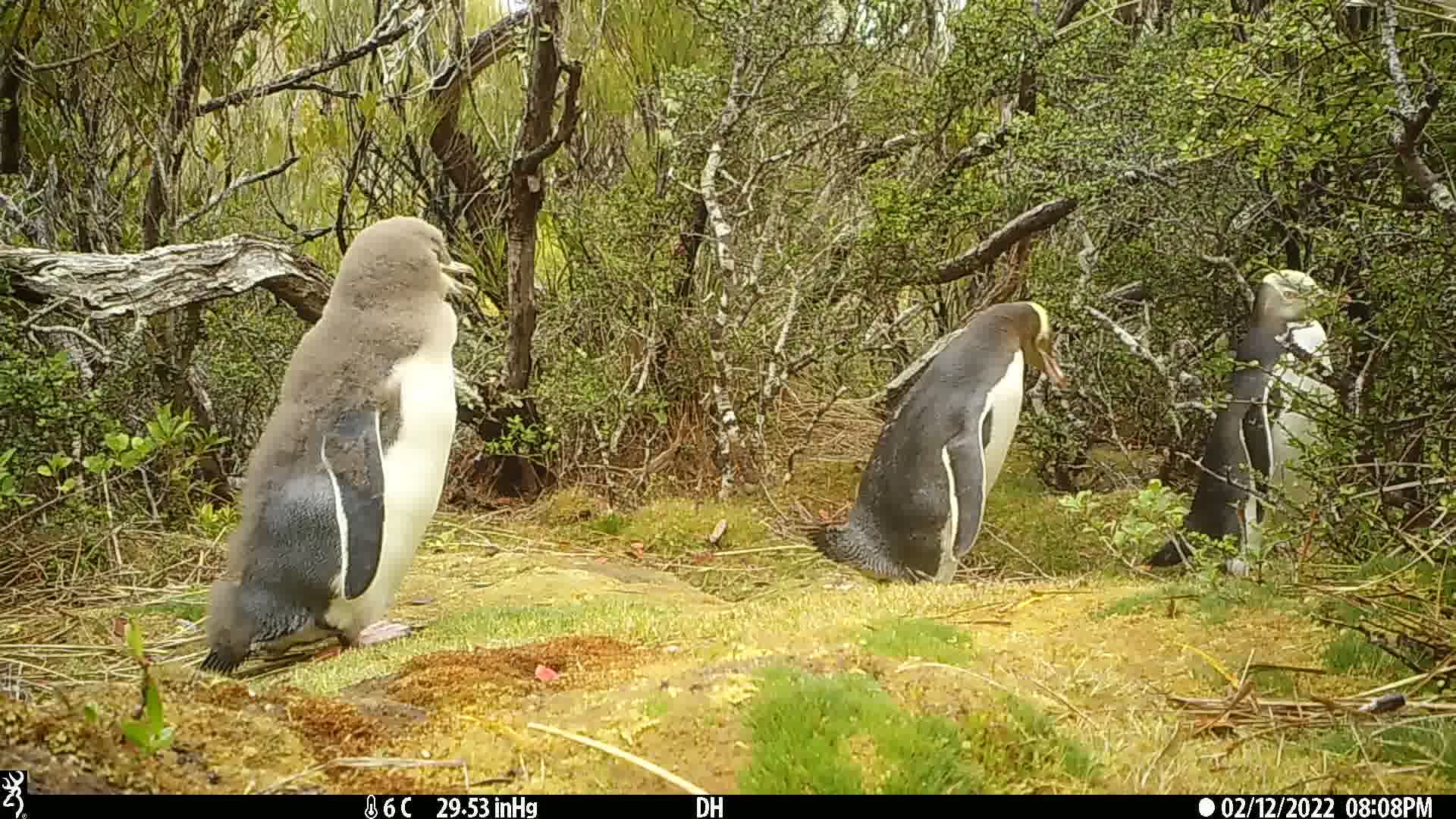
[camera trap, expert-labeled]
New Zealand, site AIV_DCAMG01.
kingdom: Animalia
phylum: Chordata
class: Aves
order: Sphenisciformes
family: Spheniscidae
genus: Megadyptes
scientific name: Megadyptes antipodes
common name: yellow-eyed penguin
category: yellow eyed penguin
Yellow eyed penguin (yellow-eyed penguin) (Megadyptes antipodes).